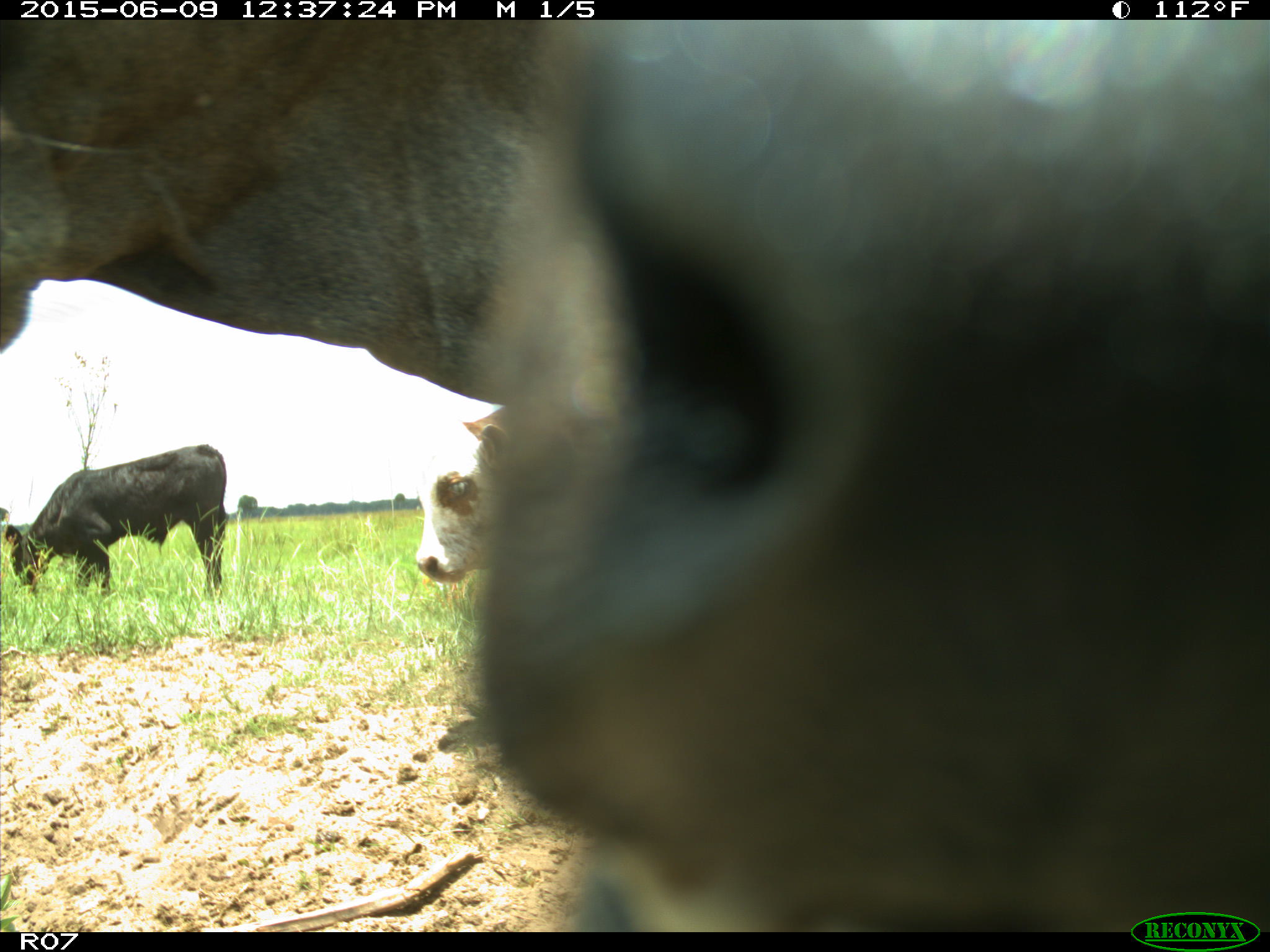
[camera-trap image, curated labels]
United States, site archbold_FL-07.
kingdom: Animalia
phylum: Chordata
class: Mammalia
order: Artiodactyla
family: Bovidae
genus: Bos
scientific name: Bos taurus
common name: domestic cow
Bos taurus (domestic cow).